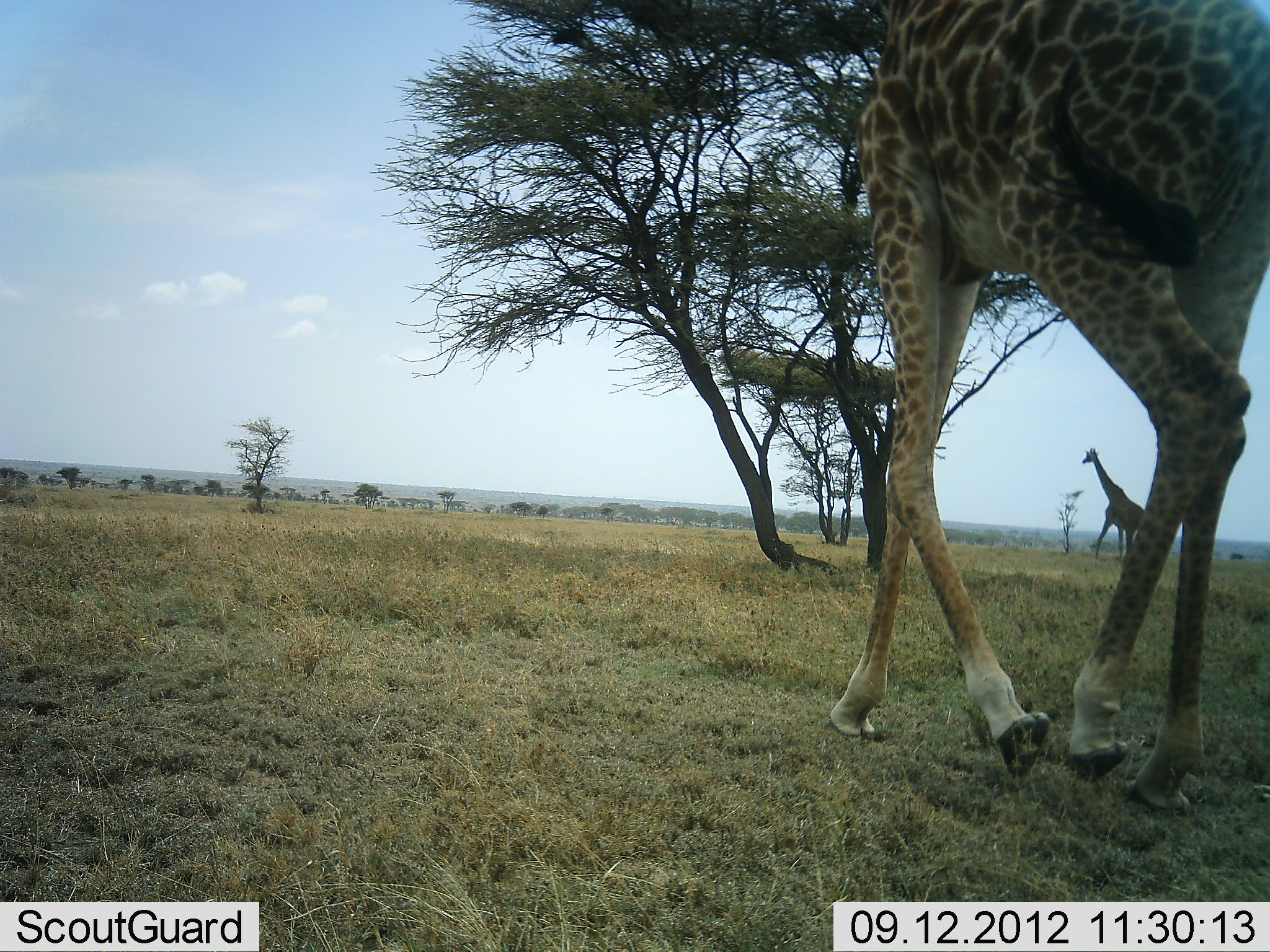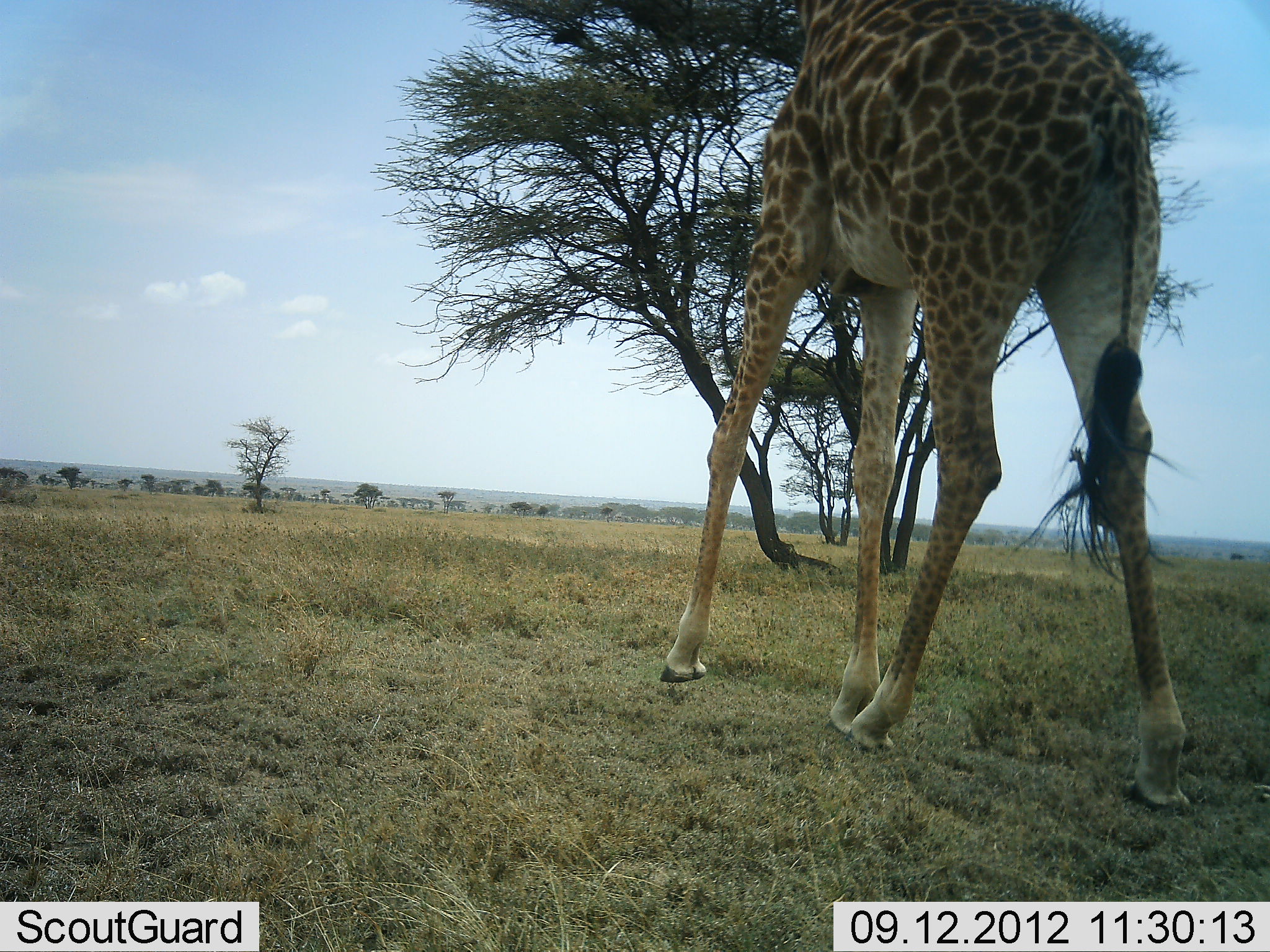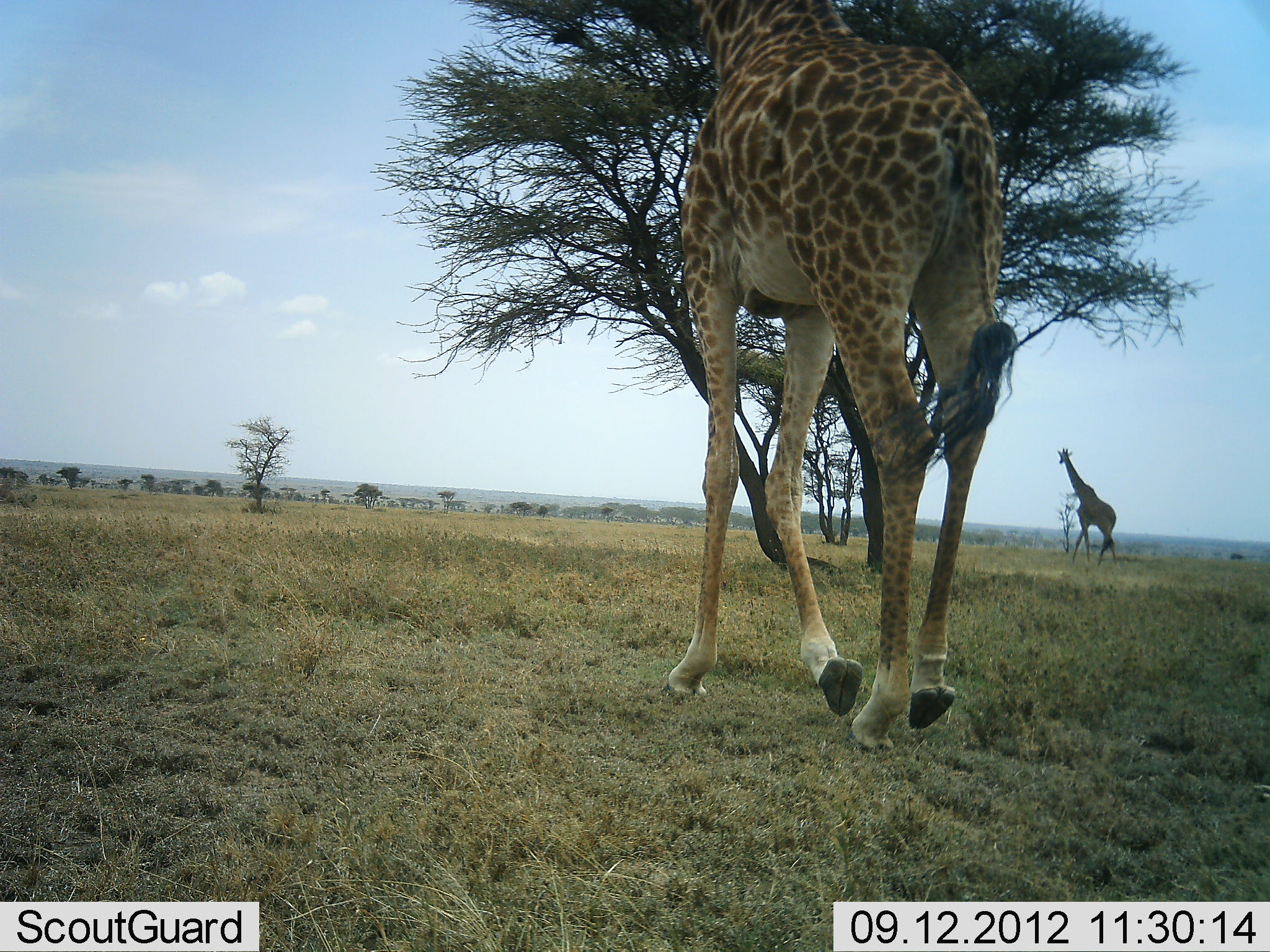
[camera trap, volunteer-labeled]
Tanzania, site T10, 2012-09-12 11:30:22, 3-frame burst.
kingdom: Animalia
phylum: Chordata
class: Mammalia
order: Artiodactyla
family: Giraffidae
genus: Giraffa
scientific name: Giraffa camelopardalis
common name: giraffe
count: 2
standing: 10%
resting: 0%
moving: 90%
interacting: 0%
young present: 0%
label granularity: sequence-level